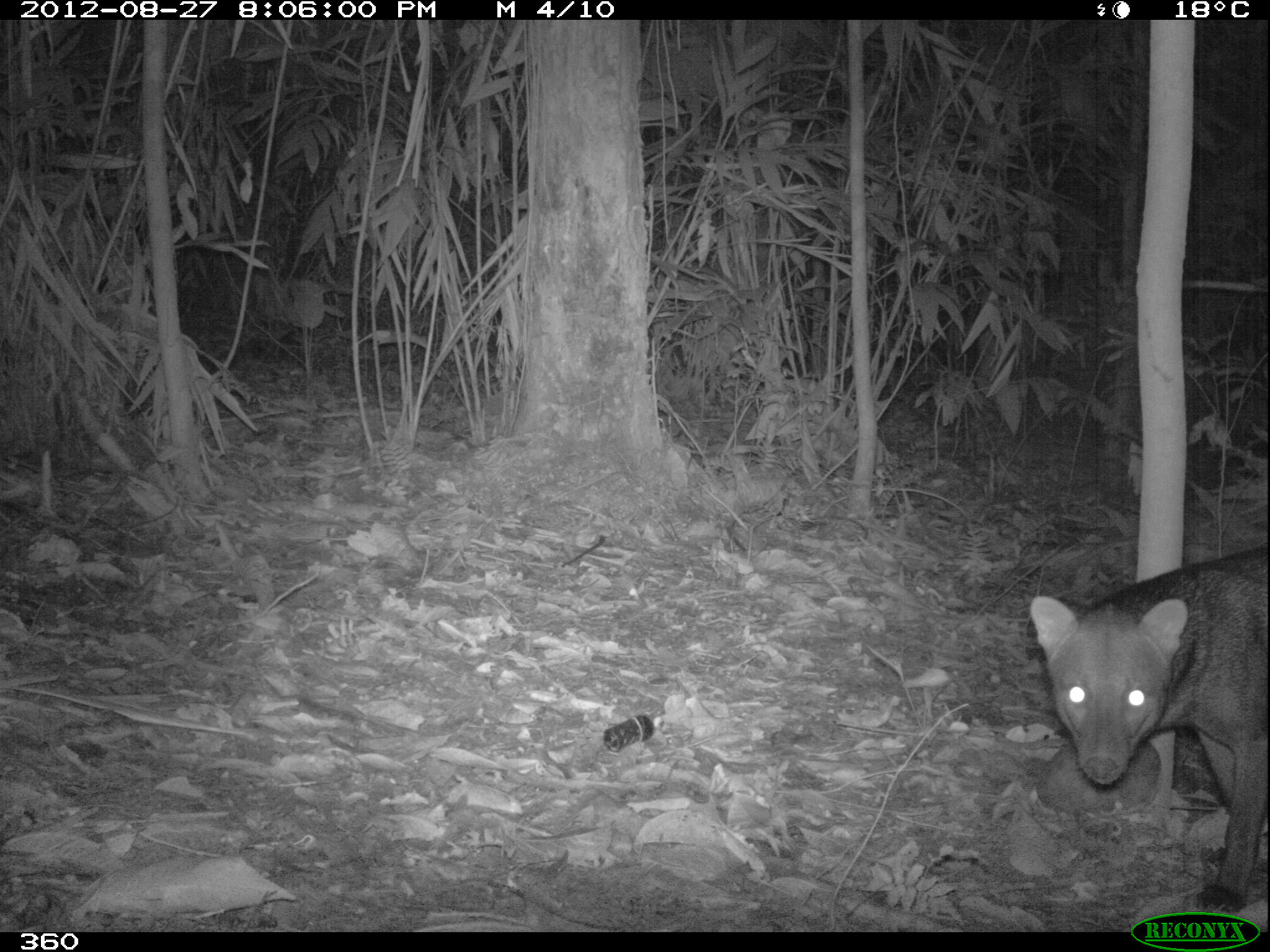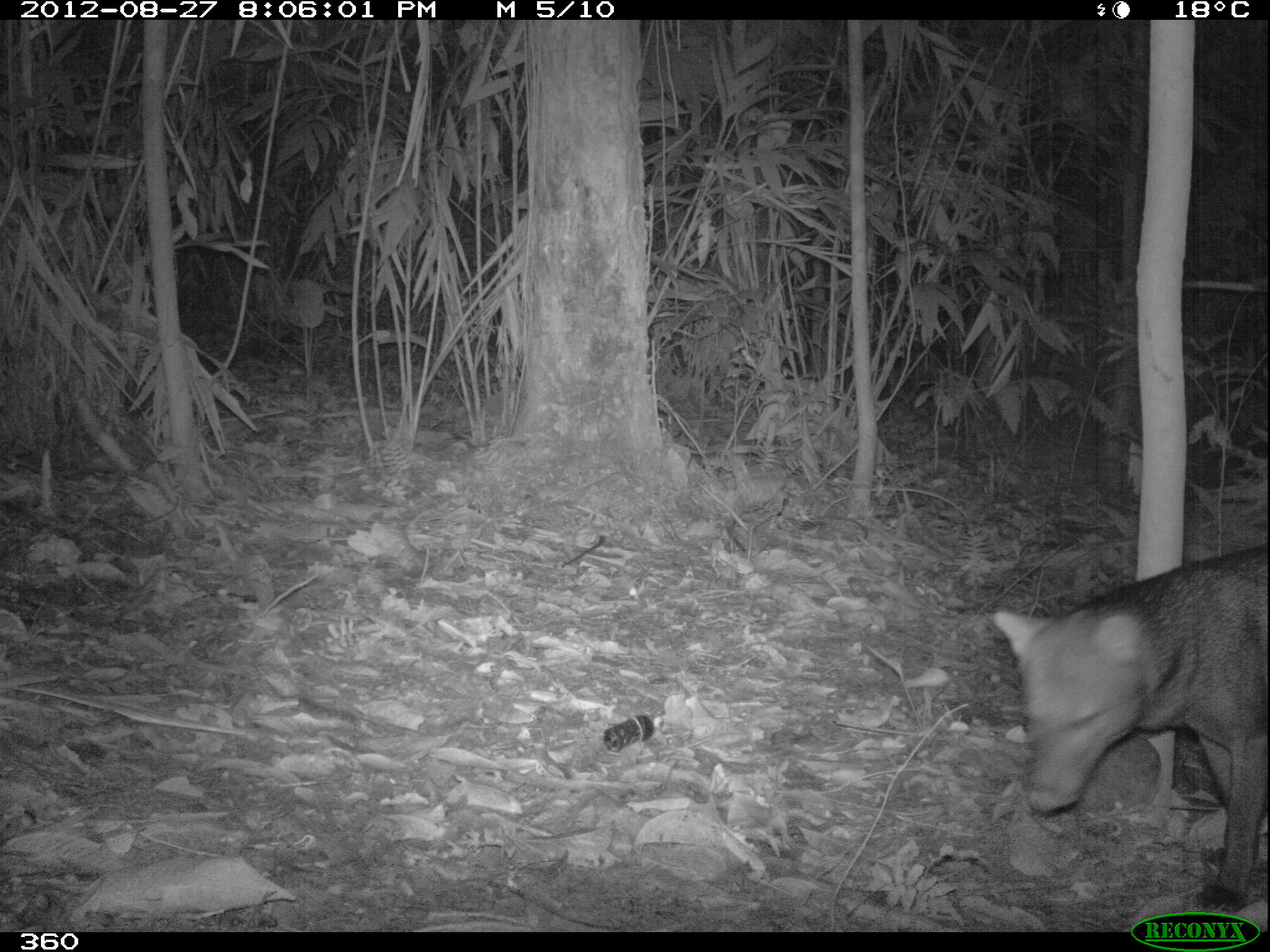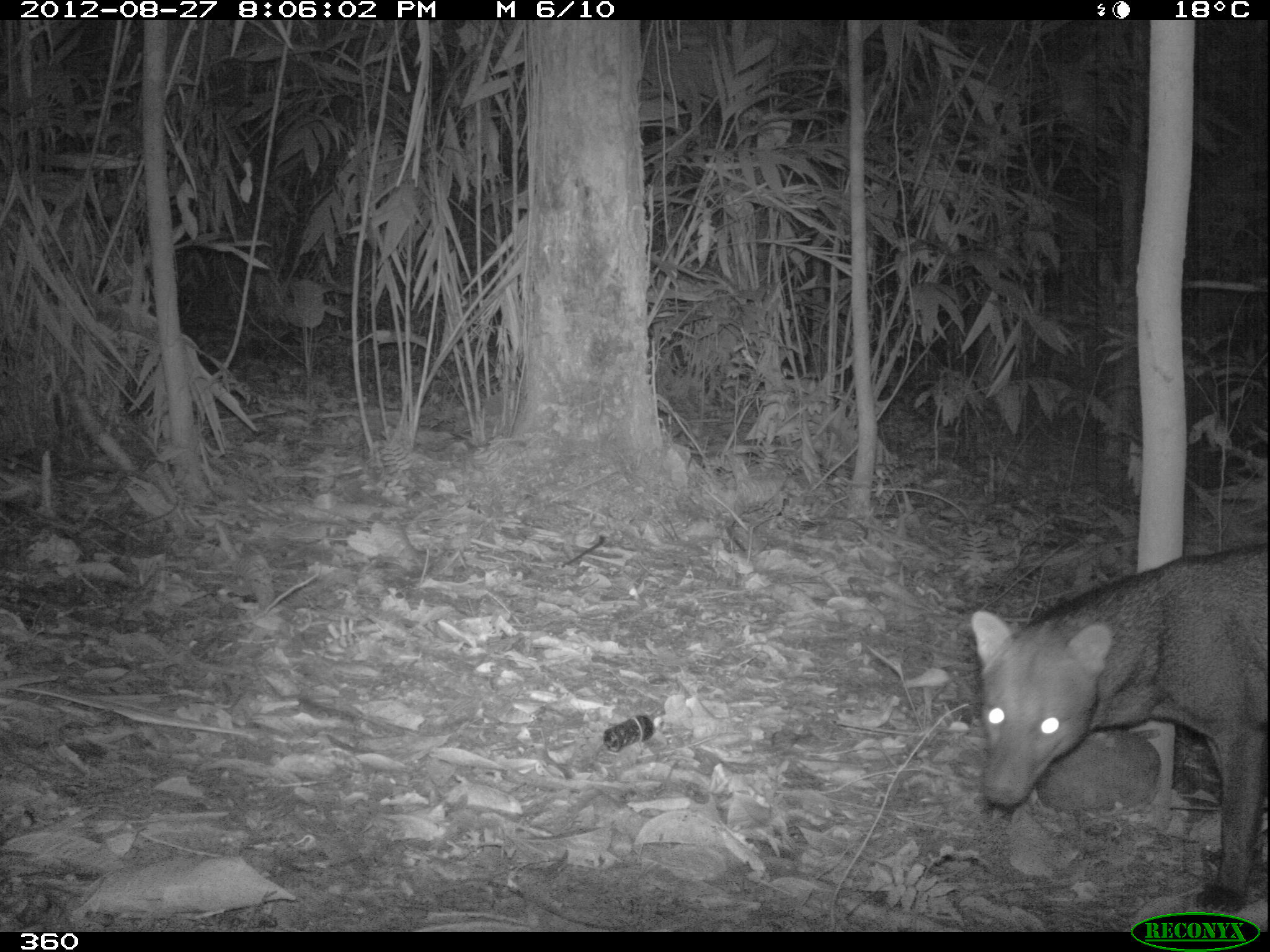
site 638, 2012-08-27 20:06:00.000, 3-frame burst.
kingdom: Animalia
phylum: Chordata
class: Mammalia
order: Carnivora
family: Canidae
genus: Atelocynus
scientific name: Atelocynus microtis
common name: short-eared dog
Atelocynus microtis (short-eared dog).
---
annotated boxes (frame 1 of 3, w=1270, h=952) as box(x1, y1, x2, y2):
atelocynus microtis: box(1027, 545, 1269, 907)